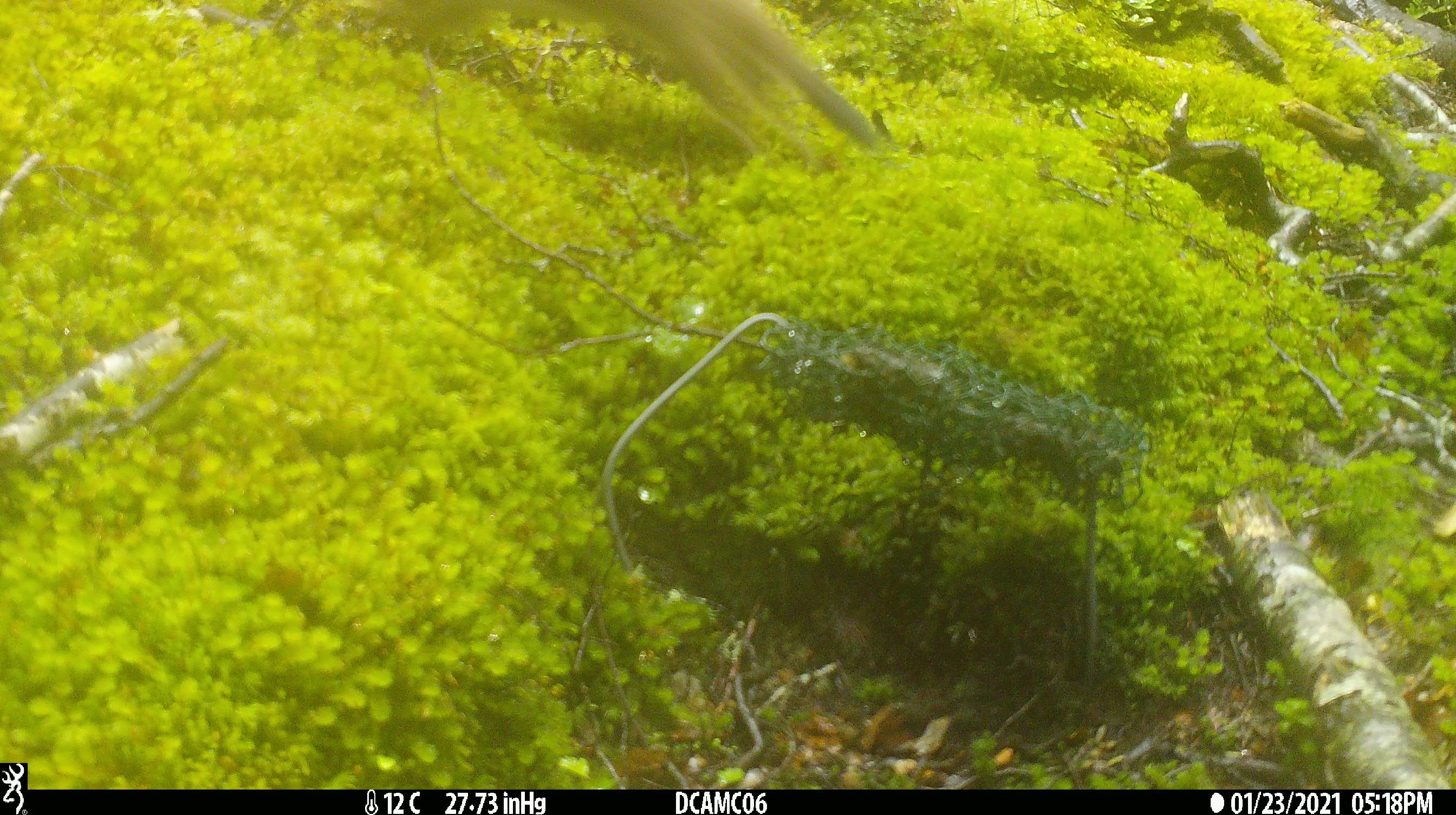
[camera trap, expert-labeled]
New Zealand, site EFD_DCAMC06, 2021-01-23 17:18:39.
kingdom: Animalia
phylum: Chordata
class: Mammalia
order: Carnivora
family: Mustelidae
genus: Mustela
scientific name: Mustela erminea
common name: stoat